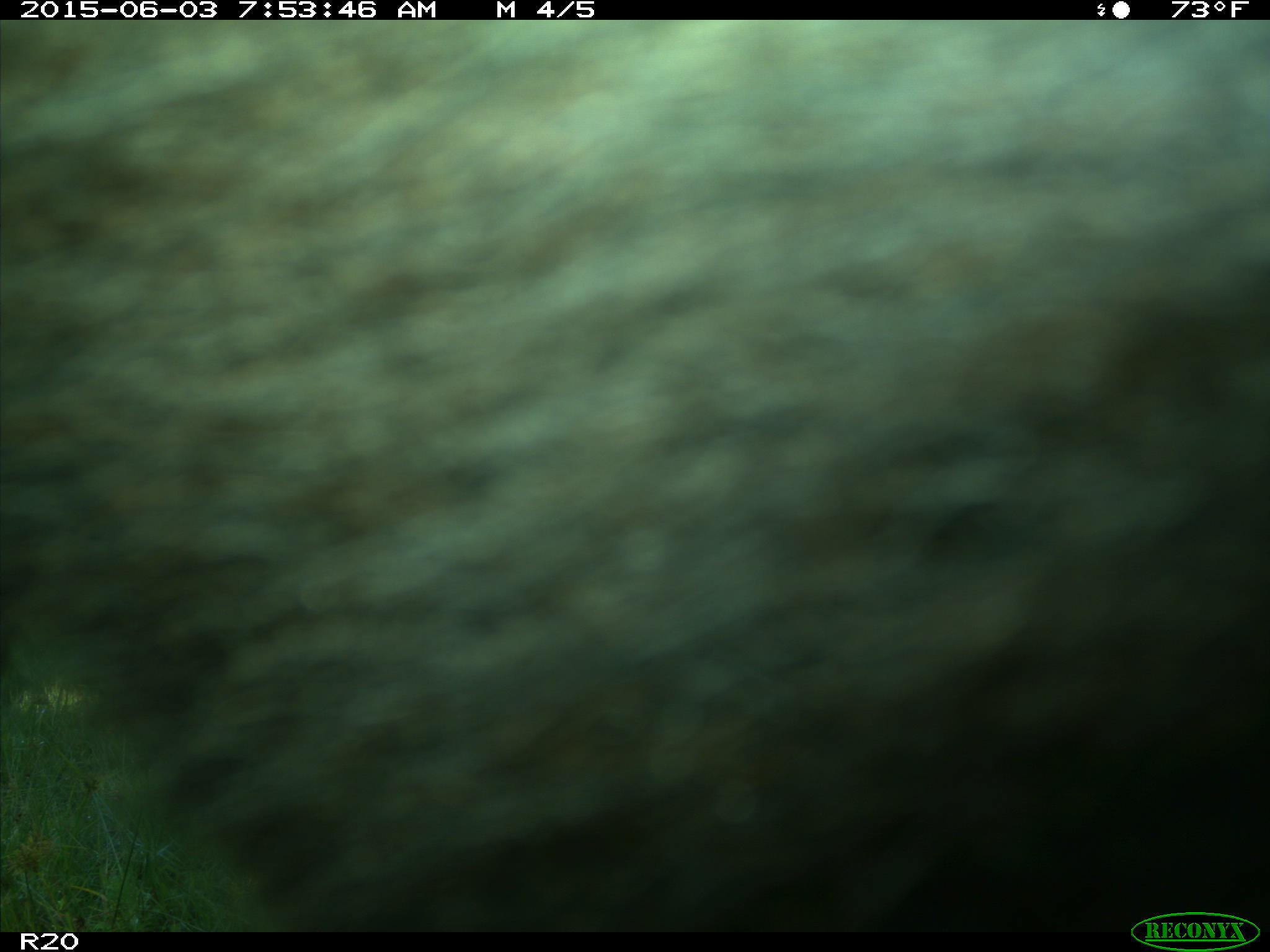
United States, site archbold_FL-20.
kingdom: Animalia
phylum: Chordata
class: Mammalia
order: Artiodactyla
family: Bovidae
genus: Bos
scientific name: Bos taurus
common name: domestic cow